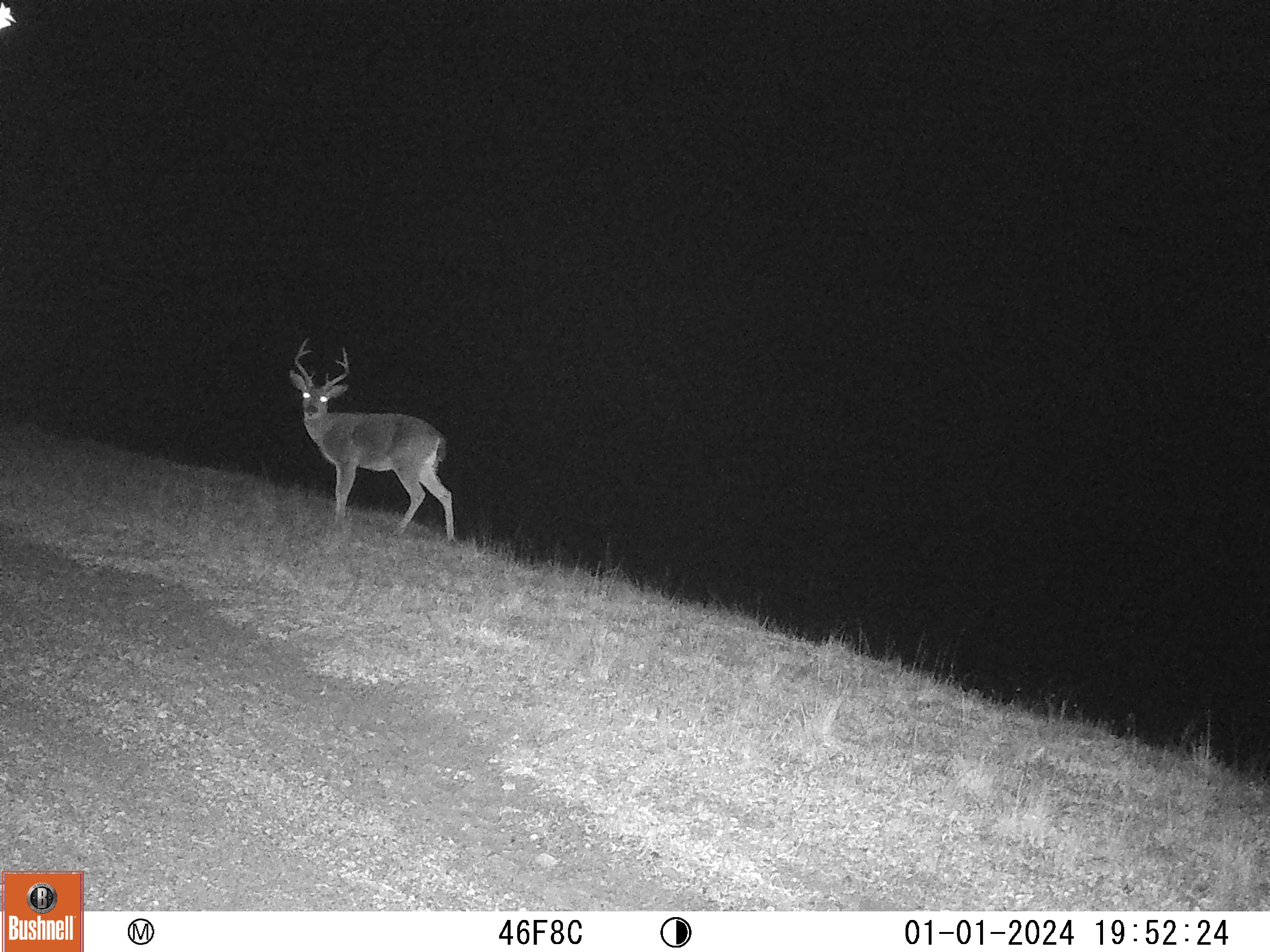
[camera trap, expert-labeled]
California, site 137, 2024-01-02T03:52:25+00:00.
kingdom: Animalia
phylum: Chordata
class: Mammalia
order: Artiodactyla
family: Cervidae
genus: Odocoileus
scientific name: Odocoileus hemionus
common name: mule deer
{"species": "mule deer (Odocoileus hemionus)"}